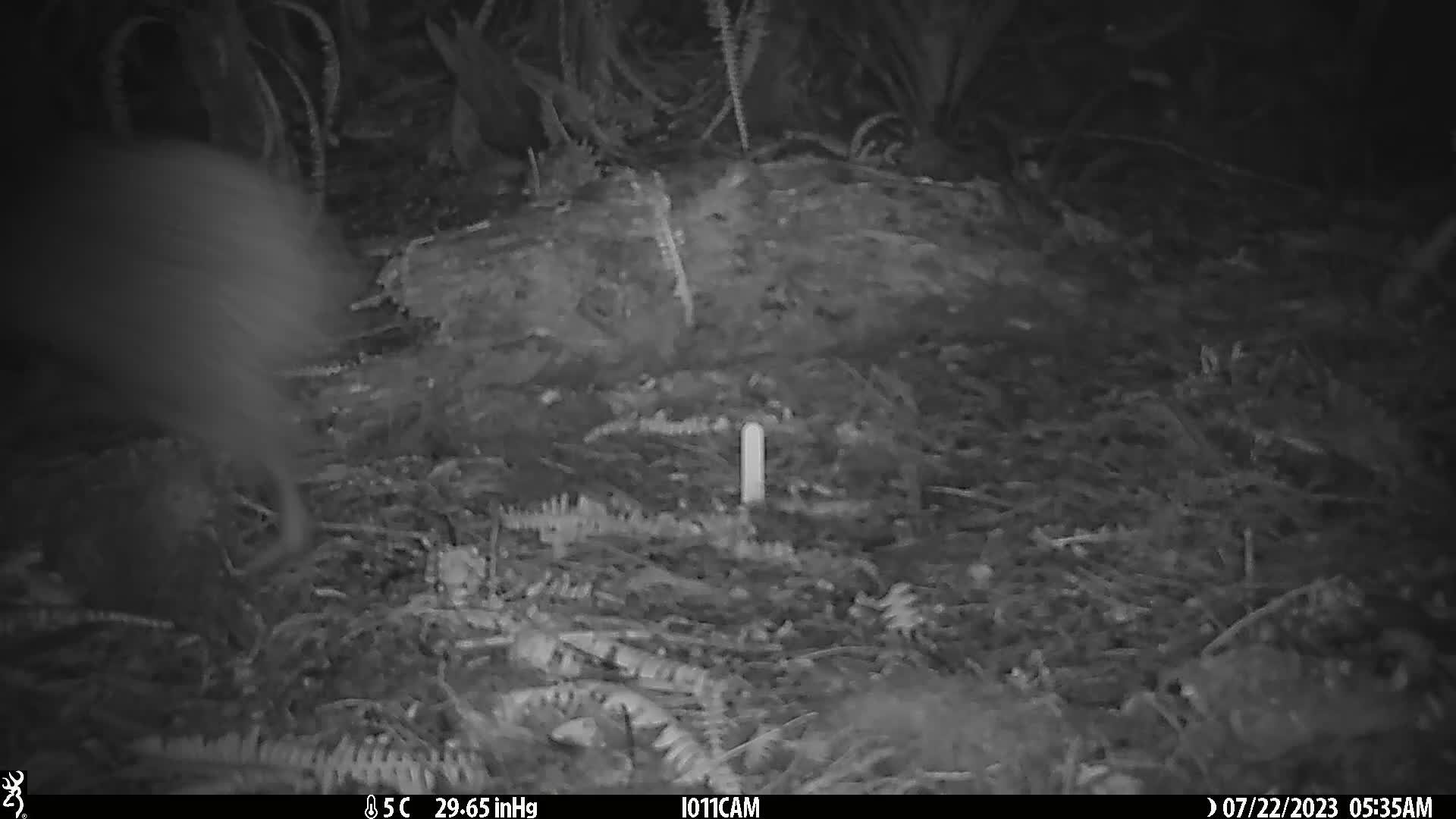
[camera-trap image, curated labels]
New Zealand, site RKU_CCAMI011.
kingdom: Animalia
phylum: Chordata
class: Aves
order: Apterygiformes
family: Apterygidae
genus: Apteryx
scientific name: Apteryx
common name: kiwi